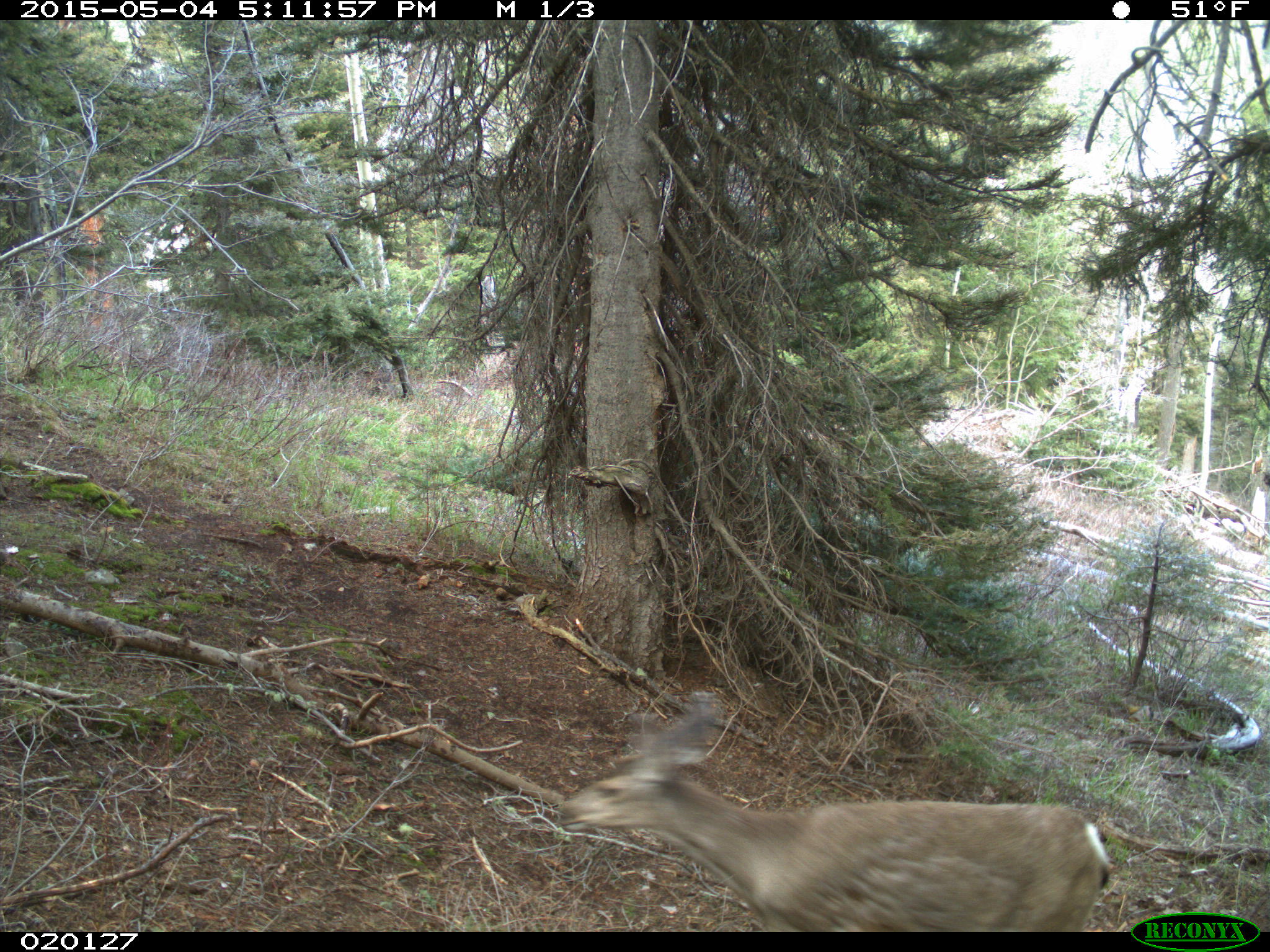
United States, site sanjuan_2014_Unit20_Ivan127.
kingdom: Animalia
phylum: Chordata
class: Mammalia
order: Artiodactyla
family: Cervidae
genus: Odocoileus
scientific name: Odocoileus hemionus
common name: mule deer